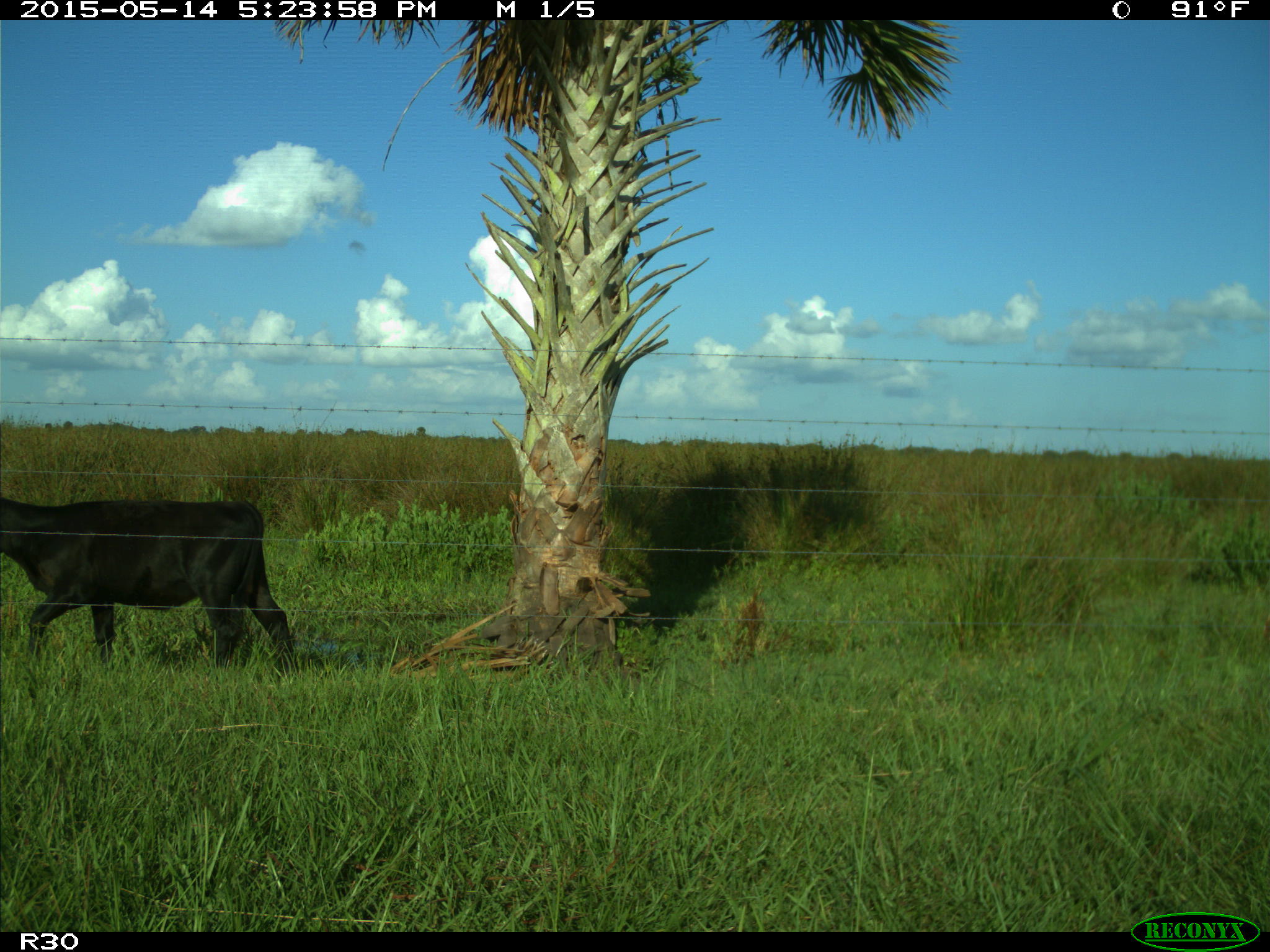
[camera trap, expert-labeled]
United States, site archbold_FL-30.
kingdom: Animalia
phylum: Chordata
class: Mammalia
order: Artiodactyla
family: Bovidae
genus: Bos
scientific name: Bos taurus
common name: domestic cow